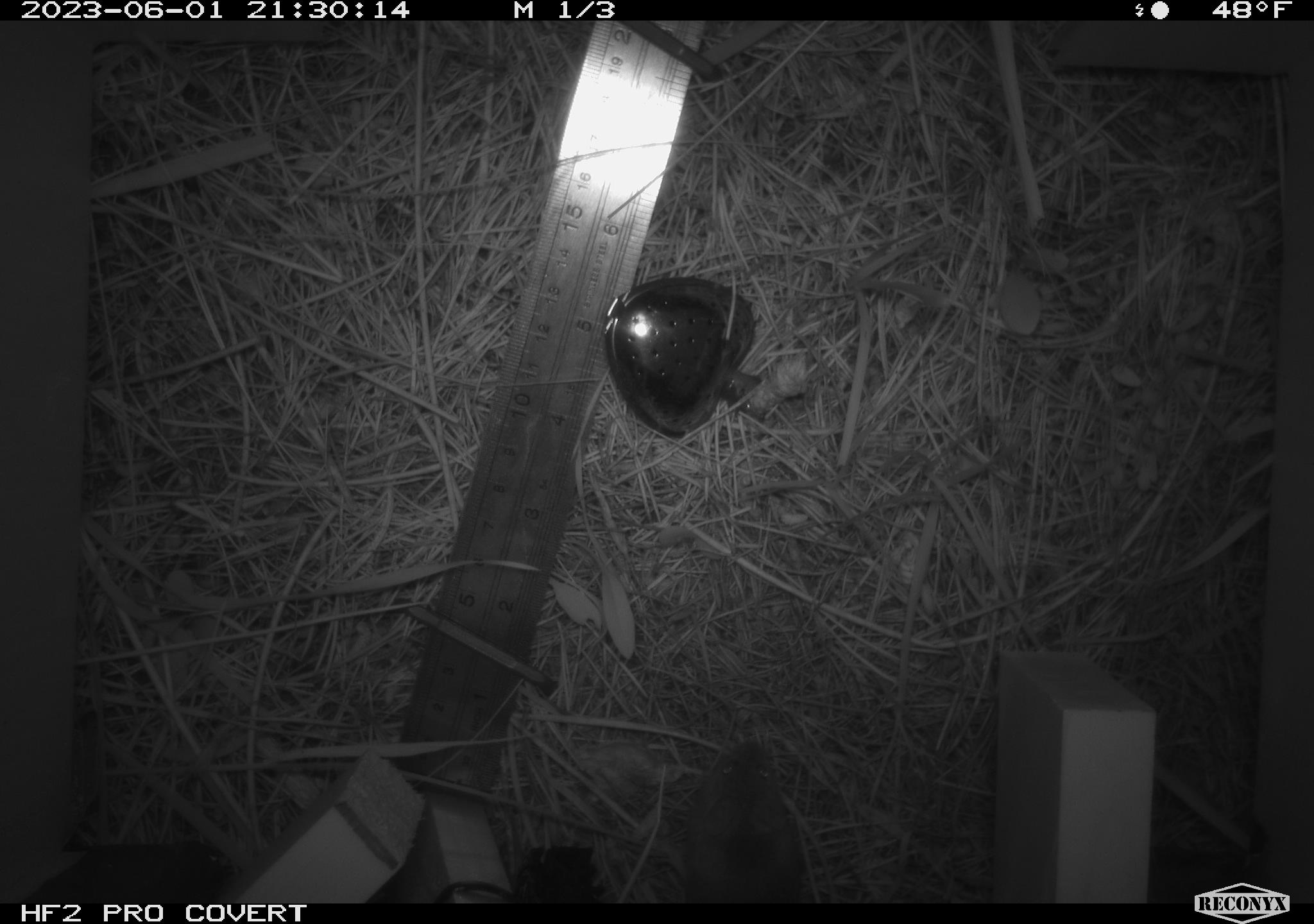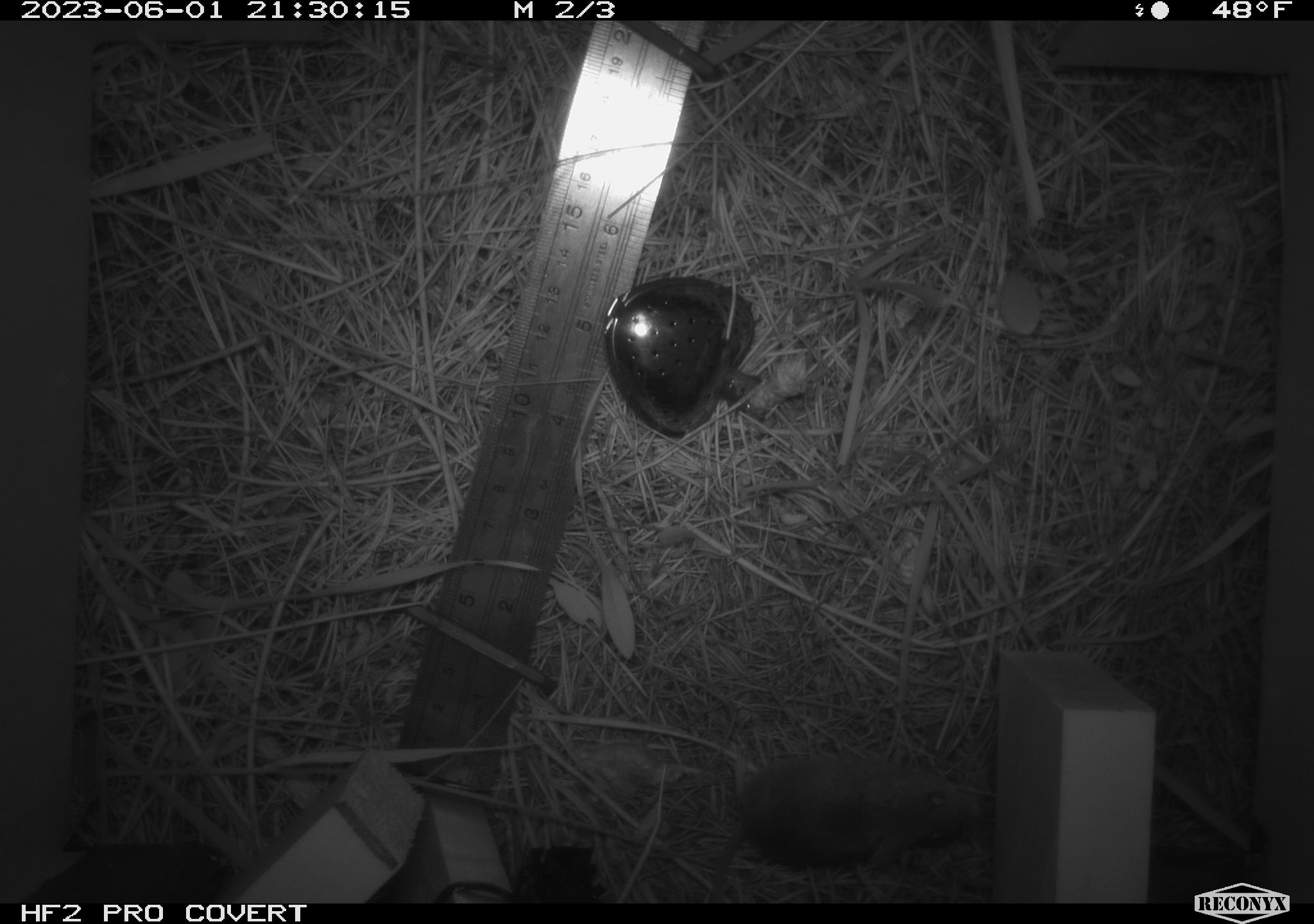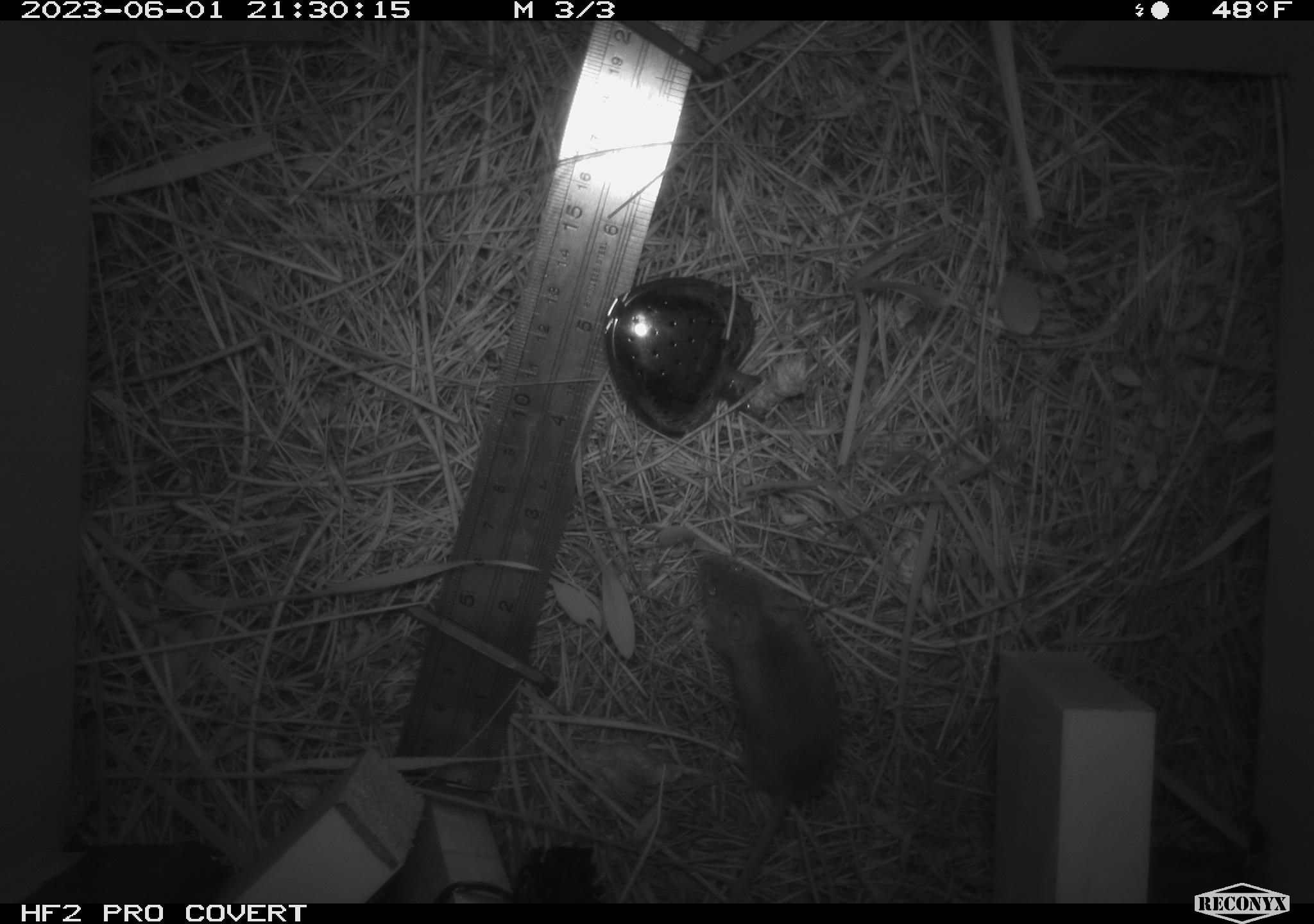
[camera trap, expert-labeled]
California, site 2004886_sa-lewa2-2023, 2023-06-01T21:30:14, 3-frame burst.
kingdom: Animalia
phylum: Chordata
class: Mammalia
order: Rodentia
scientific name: Rodentia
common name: rodent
Rodent (Rodentia).